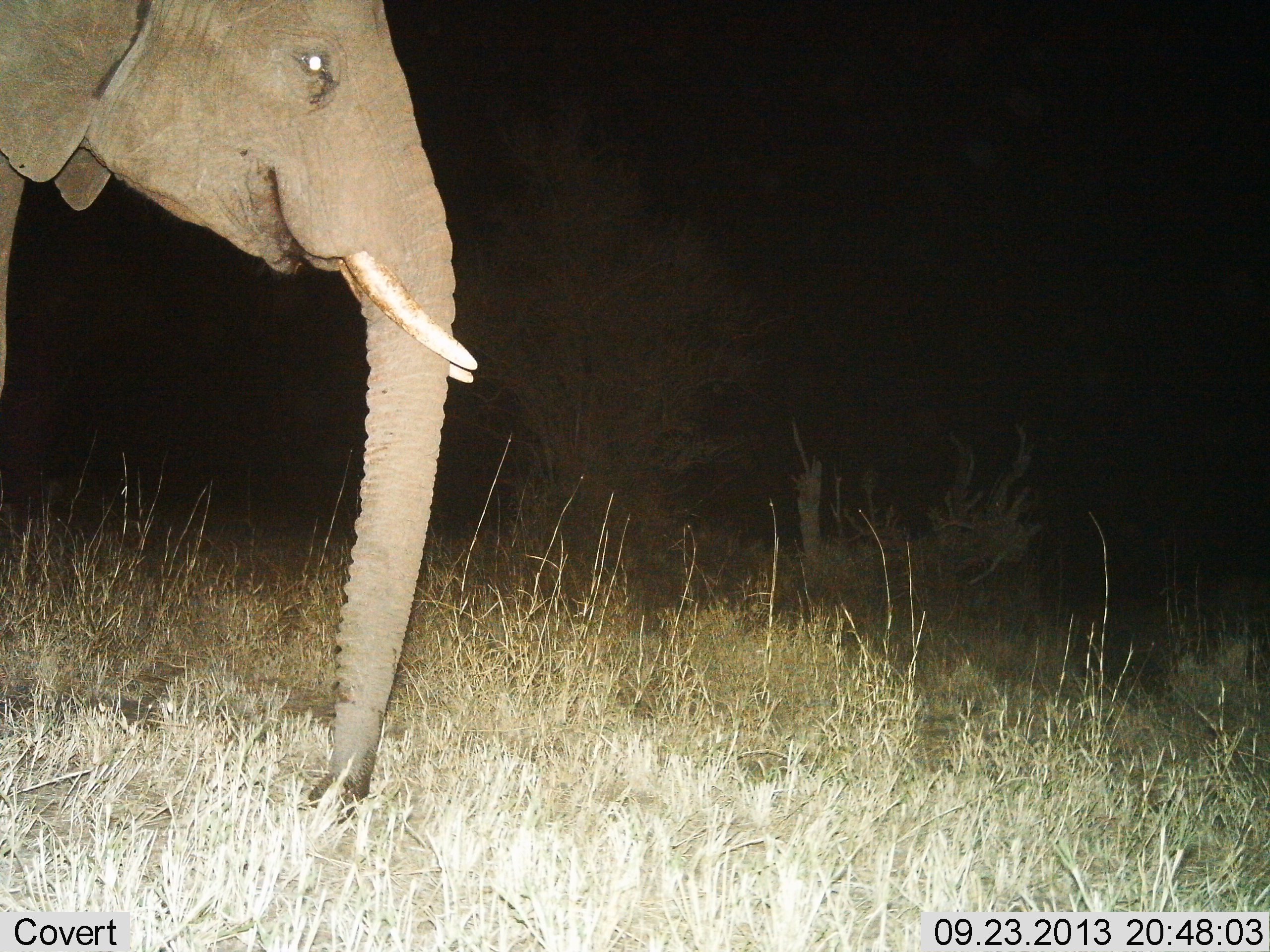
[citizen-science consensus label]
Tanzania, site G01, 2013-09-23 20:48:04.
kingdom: Animalia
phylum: Chordata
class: Mammalia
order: Proboscidea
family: Elephantidae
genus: Loxodonta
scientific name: Loxodonta africana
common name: african bush elephant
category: elephant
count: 1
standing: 74%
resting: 5%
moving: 18%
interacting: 0%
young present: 0%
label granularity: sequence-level